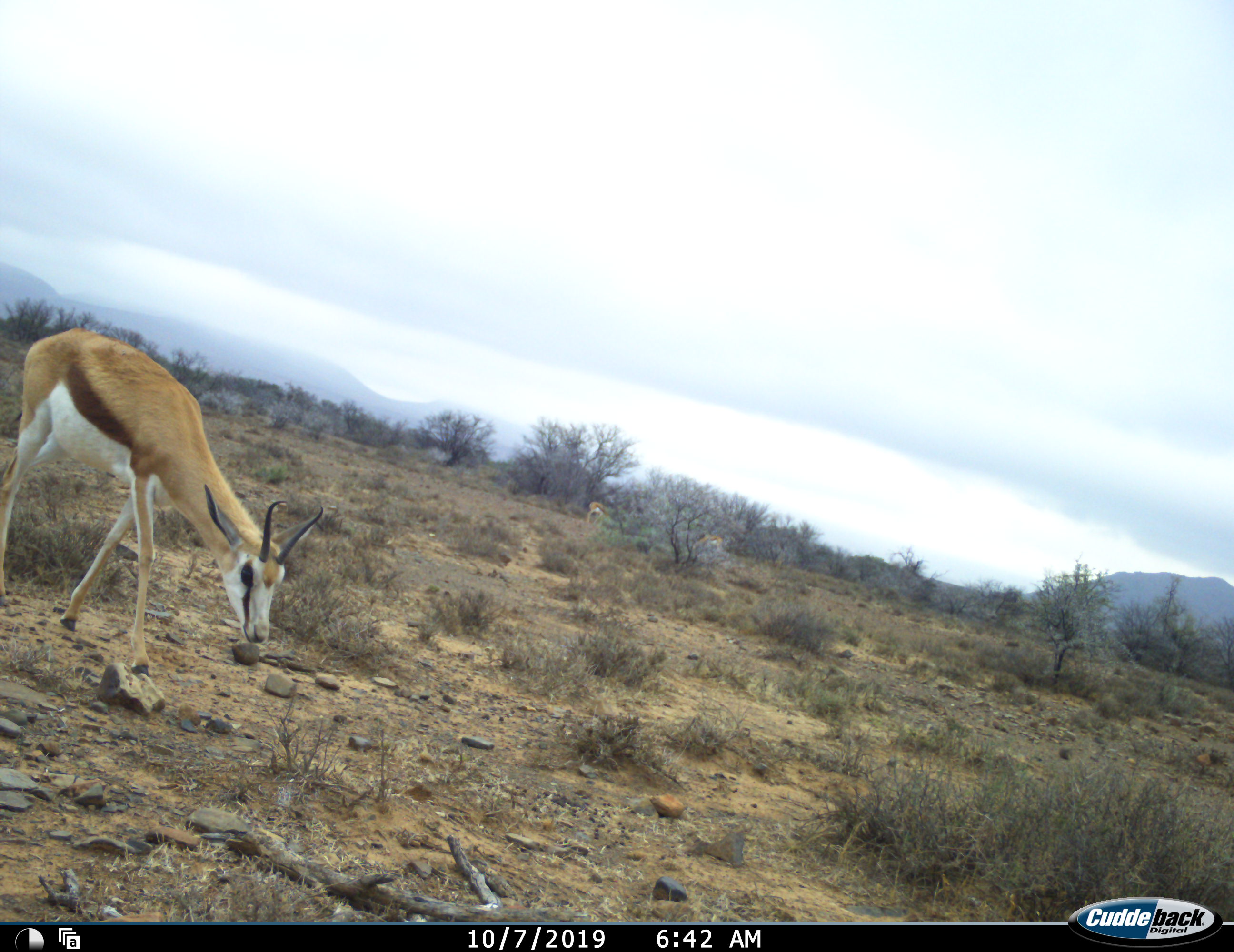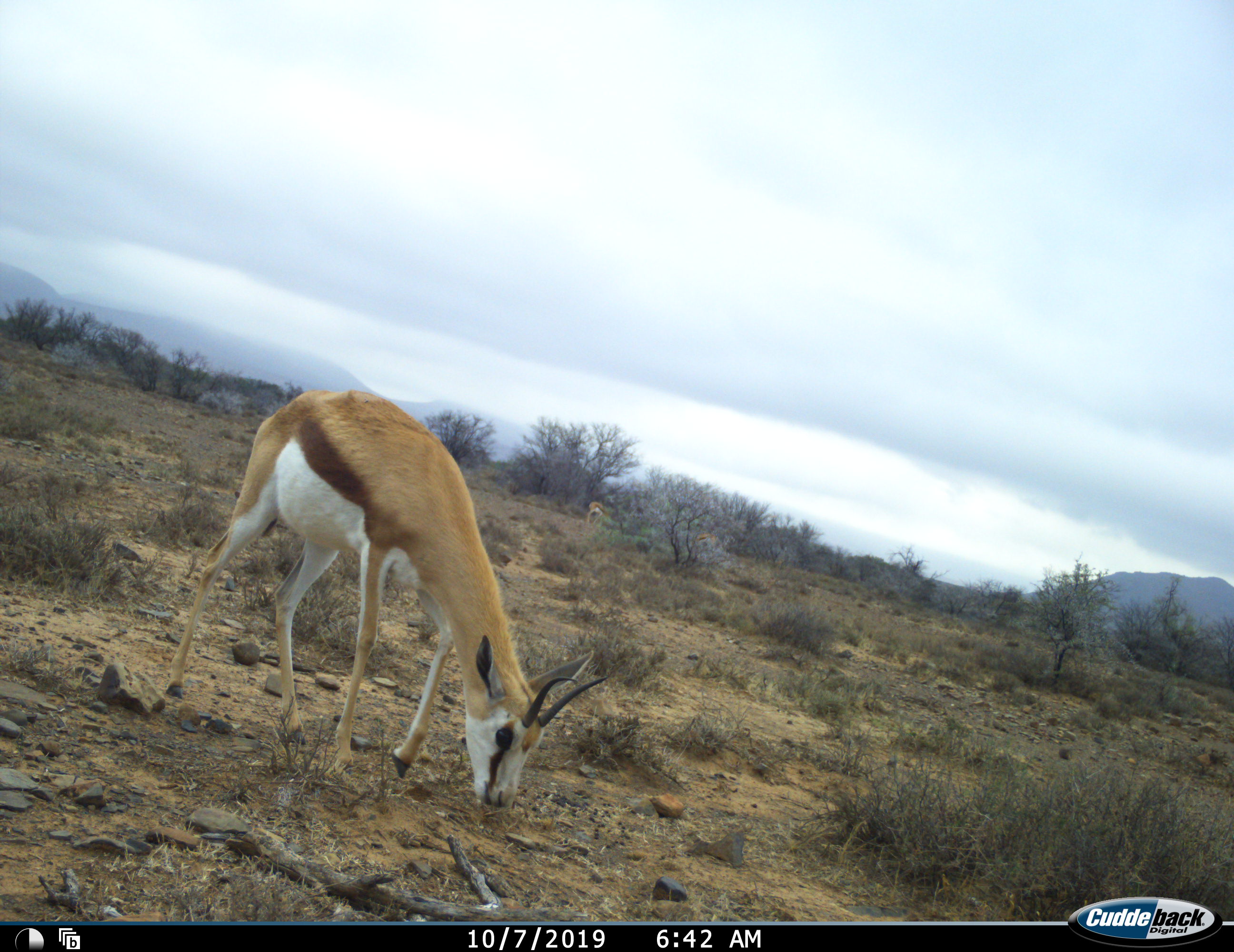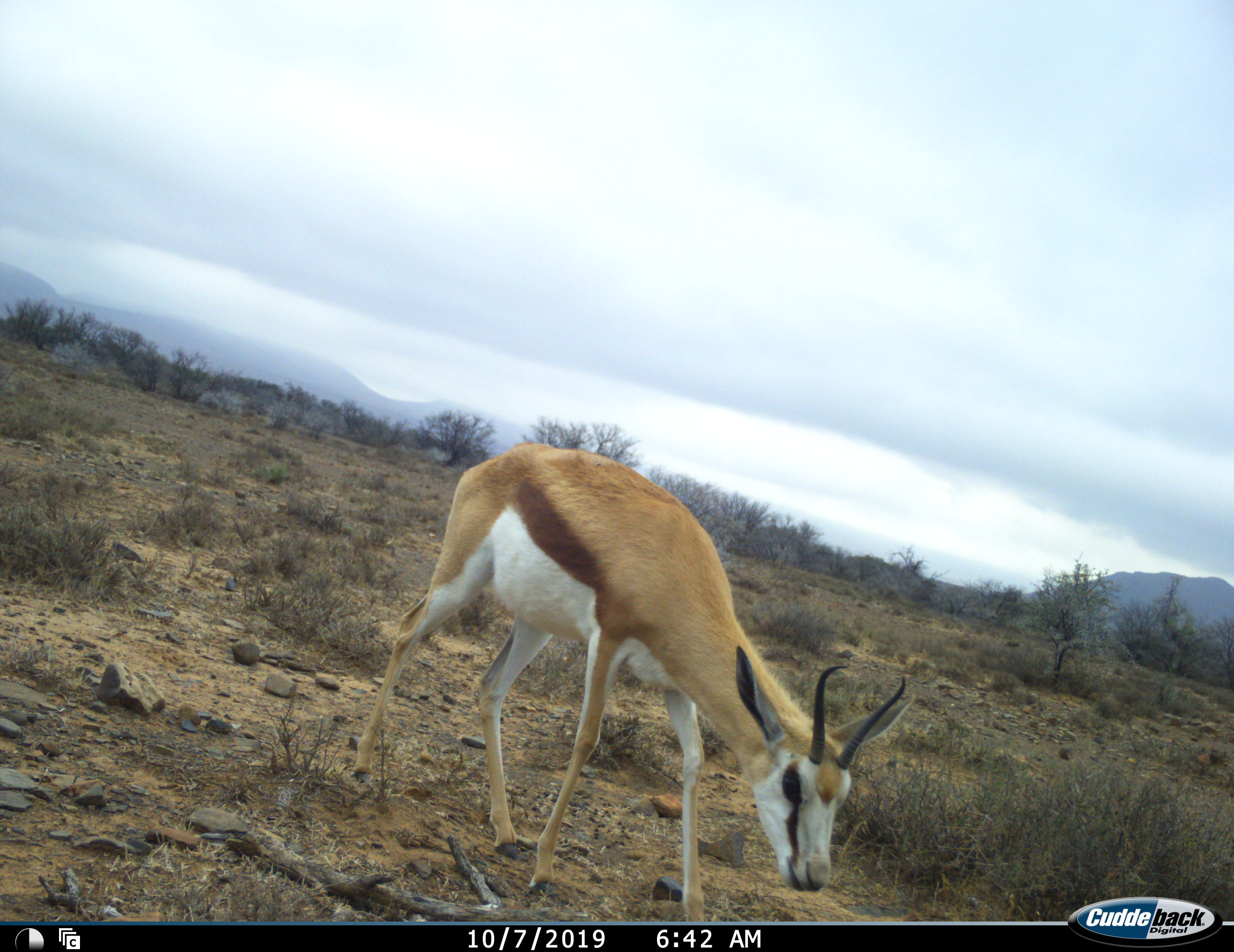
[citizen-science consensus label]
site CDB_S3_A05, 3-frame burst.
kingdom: Animalia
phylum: Chordata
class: Mammalia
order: Artiodactyla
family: Bovidae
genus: Antidorcas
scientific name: Antidorcas marsupialis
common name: springbok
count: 1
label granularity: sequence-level